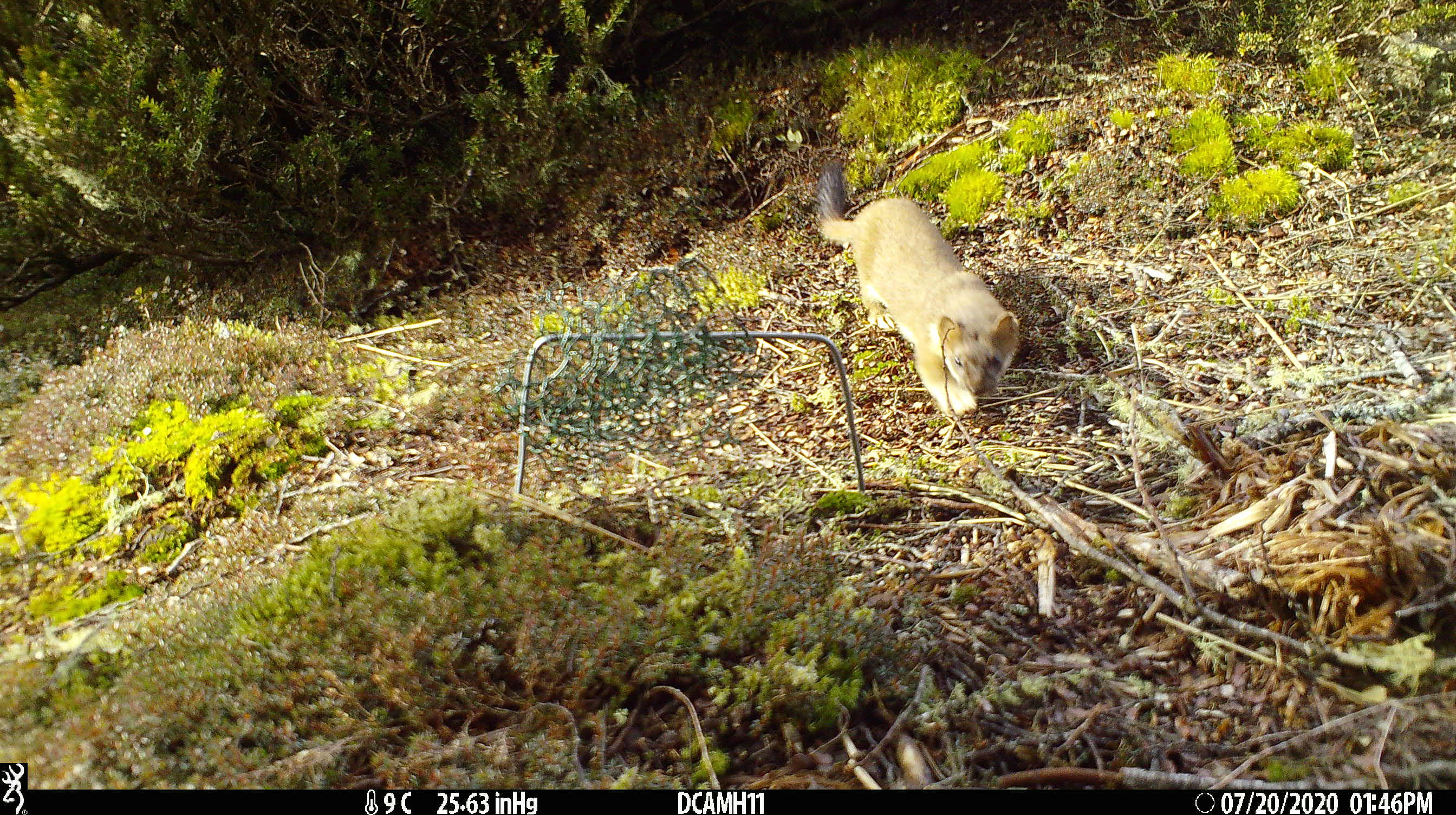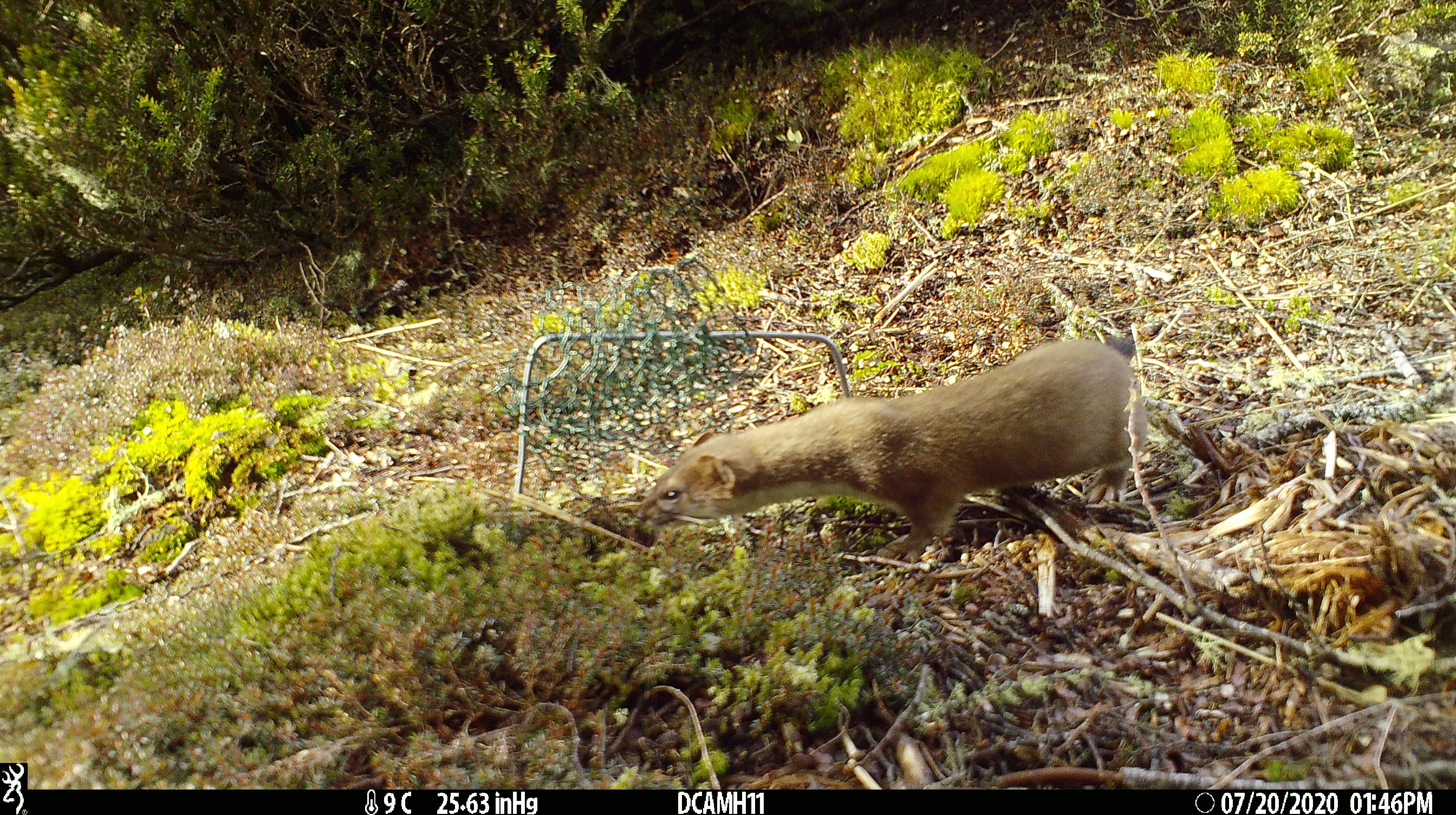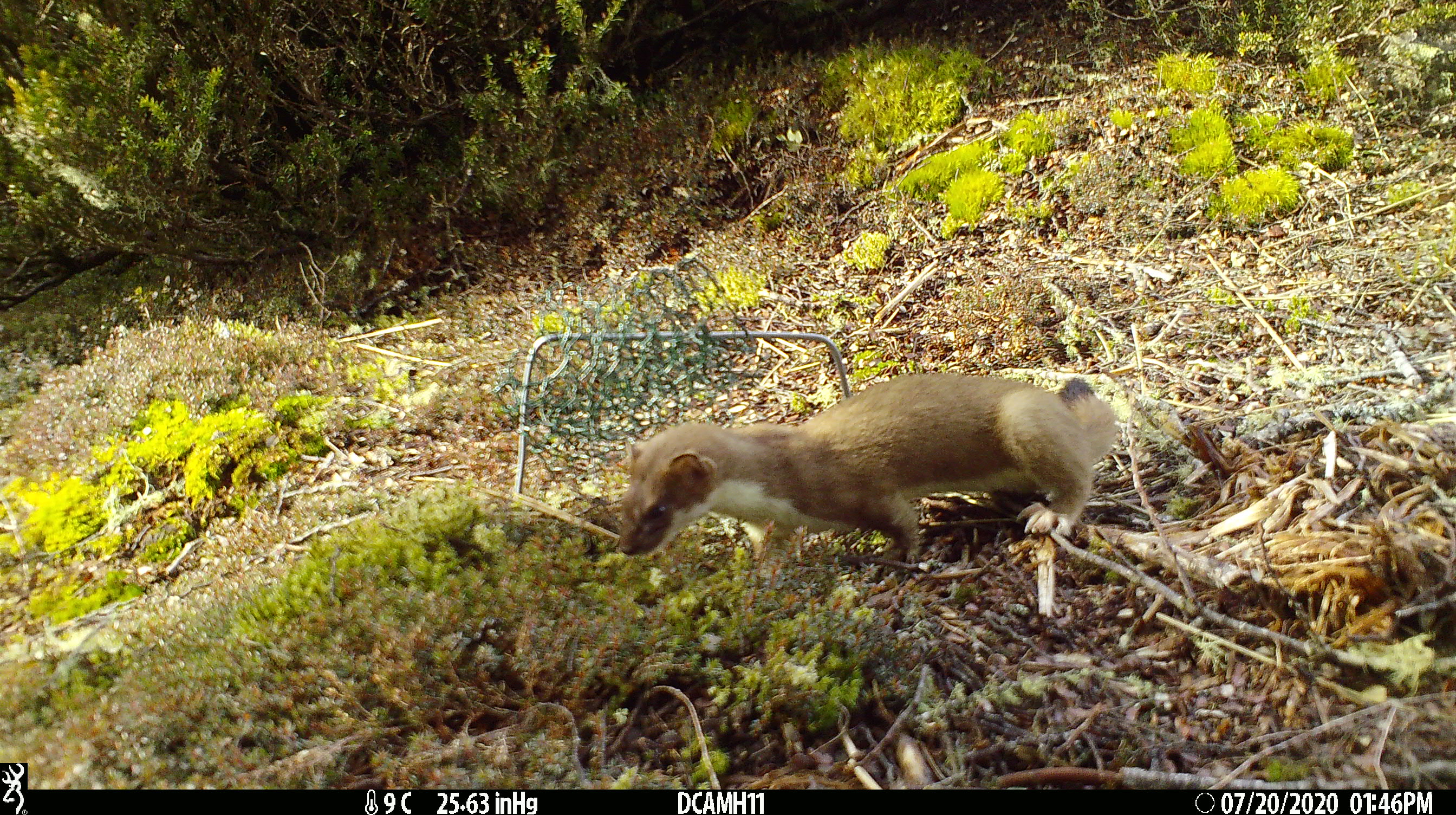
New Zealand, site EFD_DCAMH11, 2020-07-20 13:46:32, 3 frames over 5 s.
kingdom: Animalia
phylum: Chordata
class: Mammalia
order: Carnivora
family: Mustelidae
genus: Mustela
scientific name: Mustela erminea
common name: stoat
Stoat (Mustela erminea).